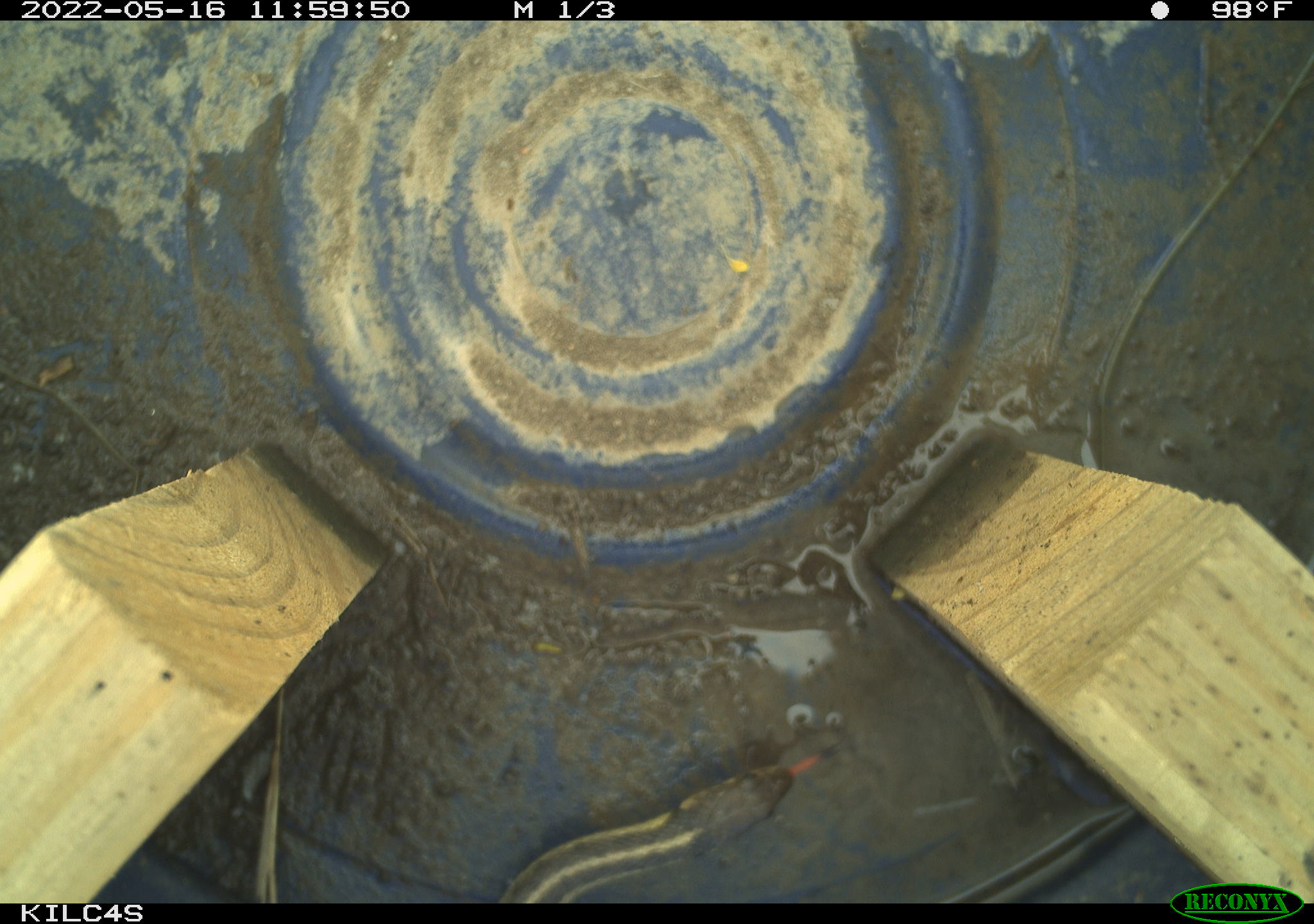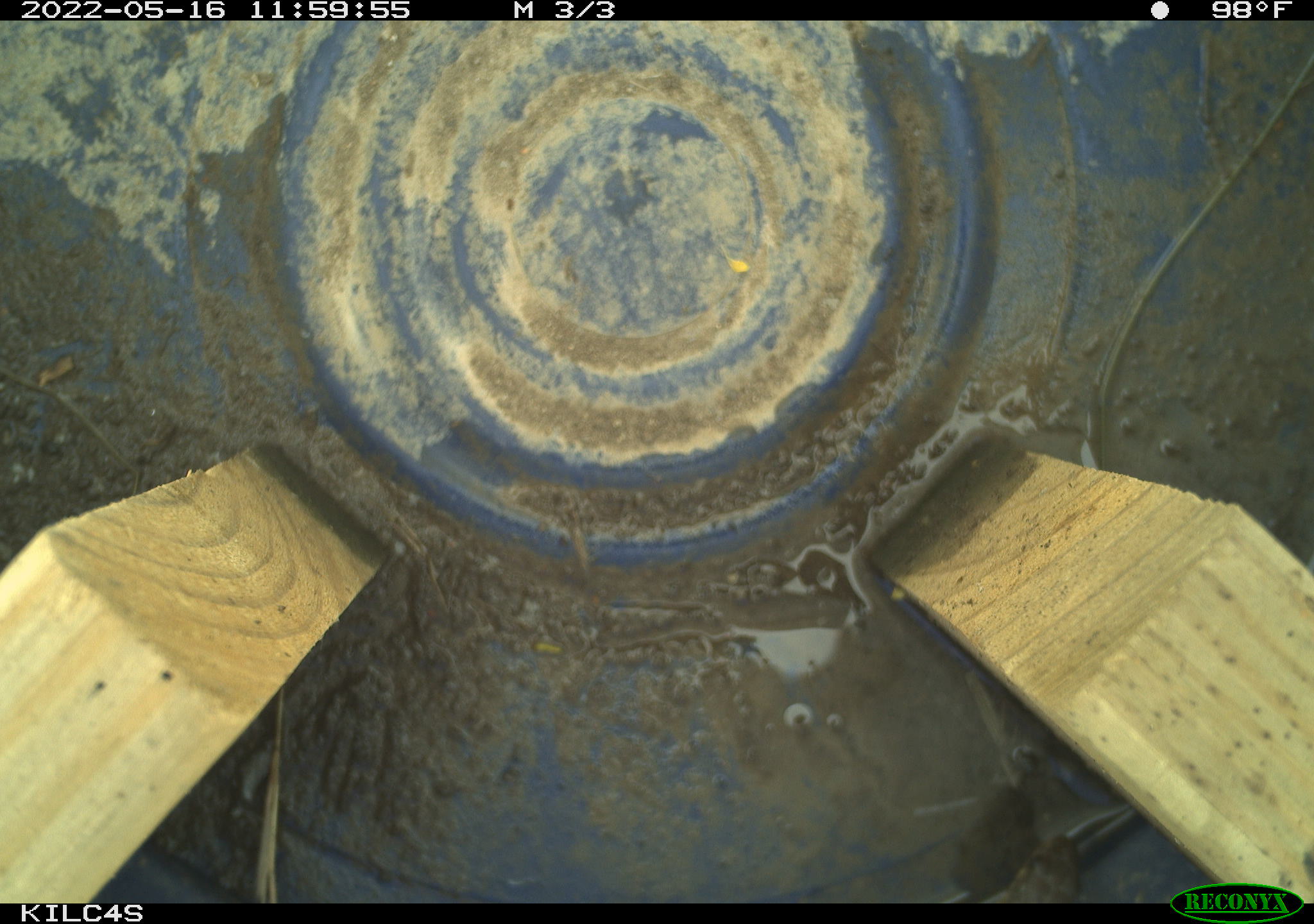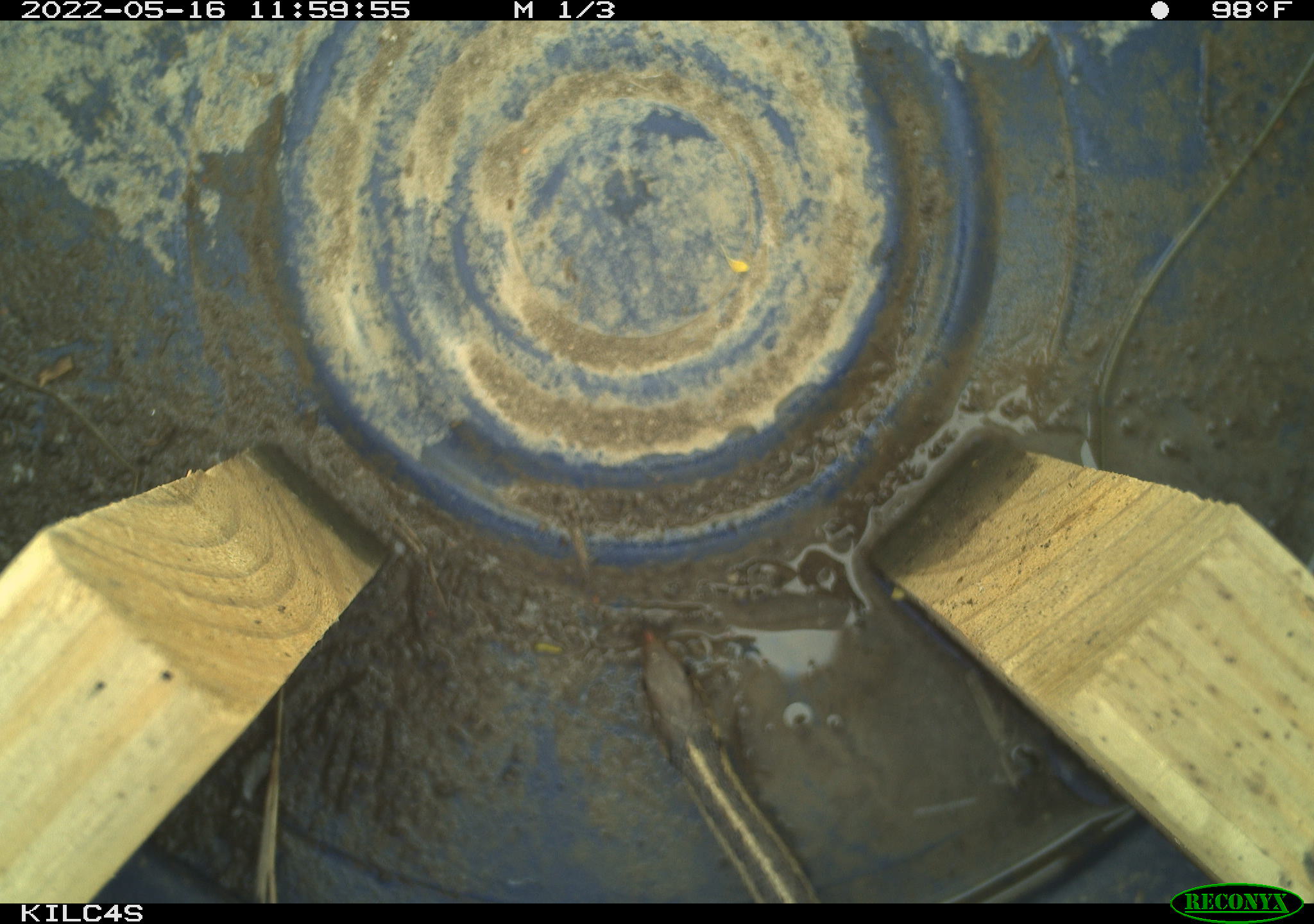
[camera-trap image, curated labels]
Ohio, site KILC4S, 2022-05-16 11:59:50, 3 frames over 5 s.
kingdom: Animalia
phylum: Chordata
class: Reptilia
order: Squamata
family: Colubridae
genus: Thamnophis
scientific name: Thamnophis sirtalis sirtalis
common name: eastern gartersnake